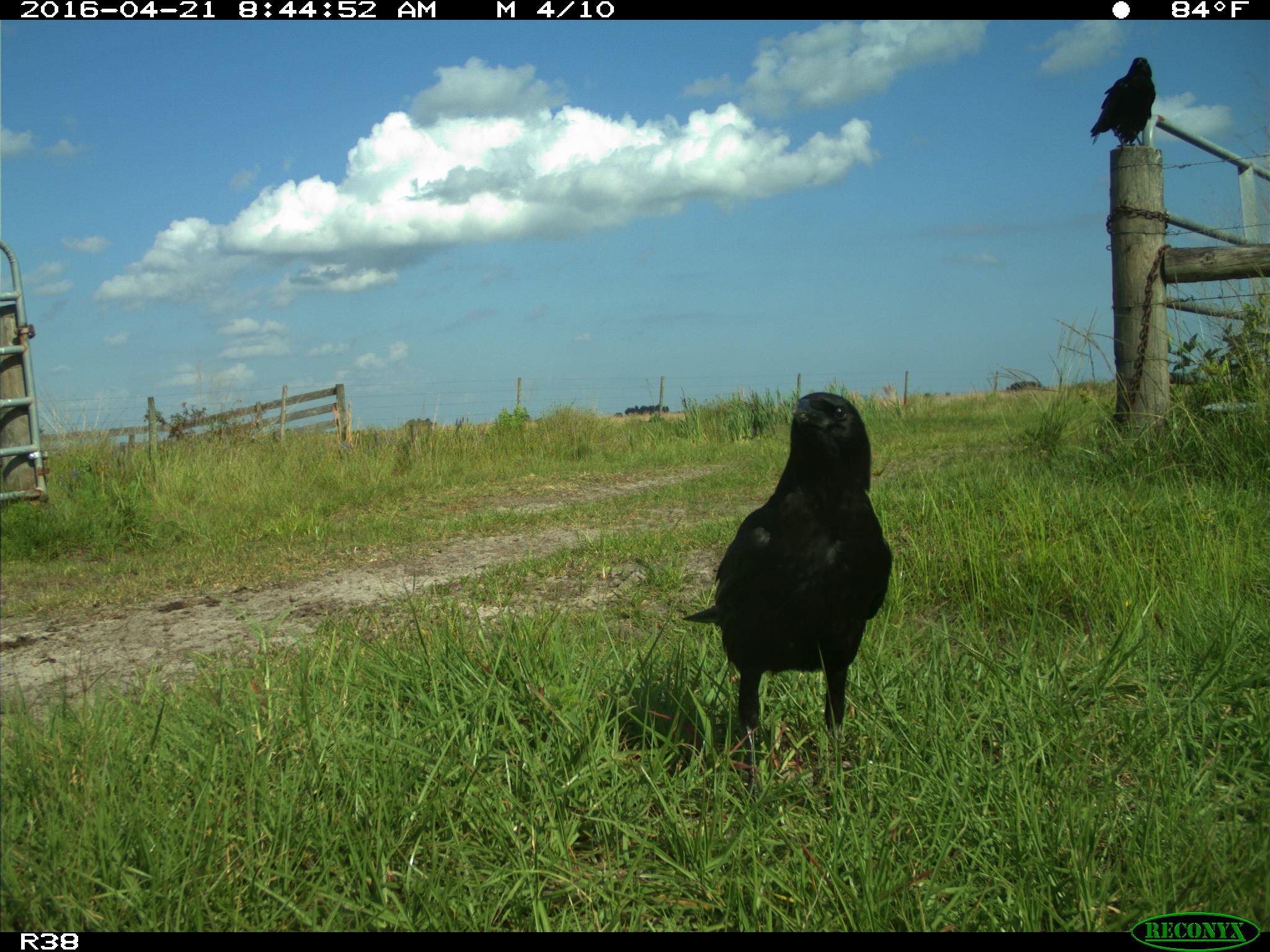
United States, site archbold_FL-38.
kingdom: Animalia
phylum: Chordata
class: Aves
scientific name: Aves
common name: birds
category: unidentified bird